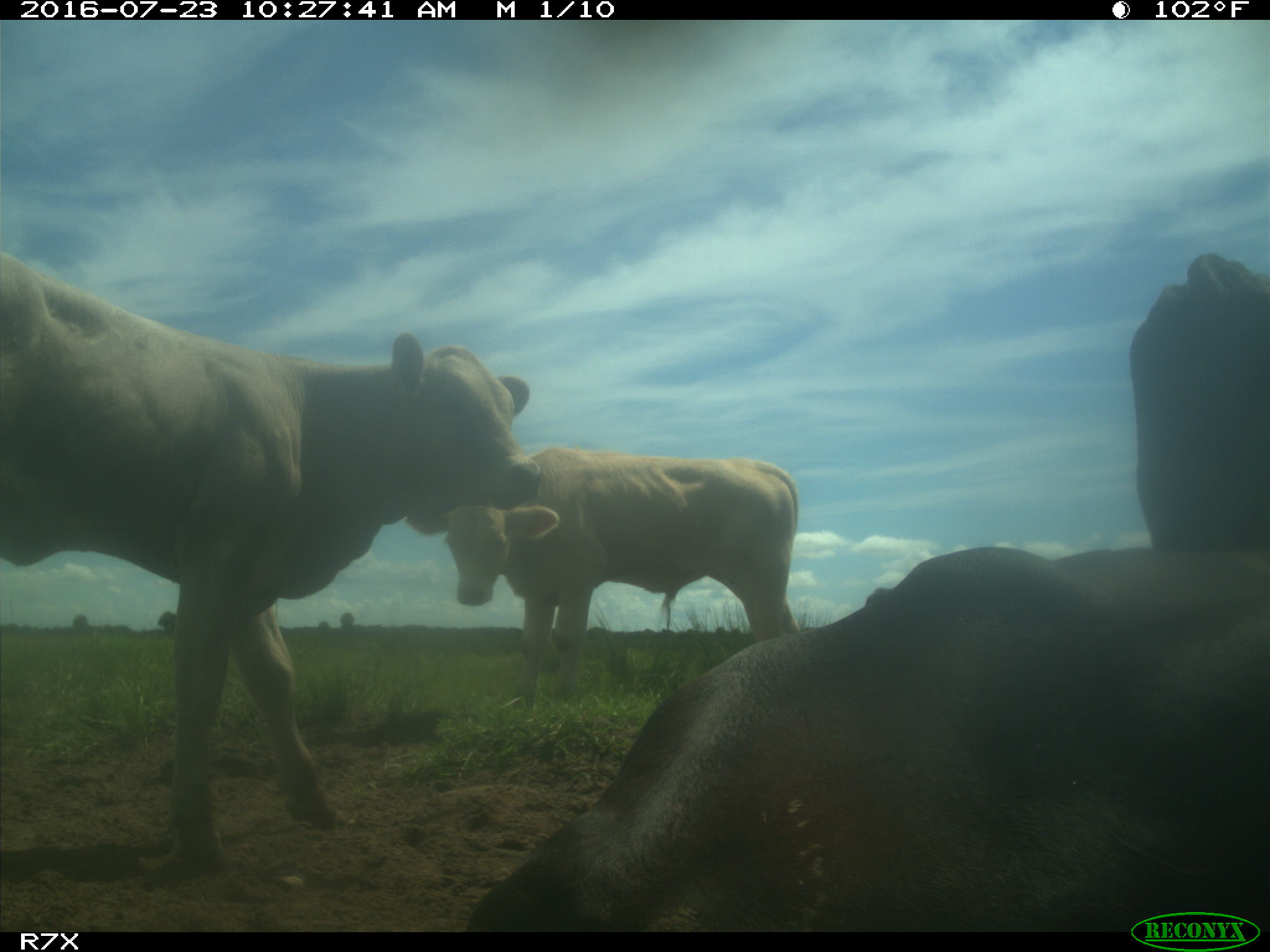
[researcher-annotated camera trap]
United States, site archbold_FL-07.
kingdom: Animalia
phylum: Chordata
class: Mammalia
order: Artiodactyla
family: Bovidae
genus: Bos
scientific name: Bos taurus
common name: domestic cow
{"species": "Bos taurus (domestic cow)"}